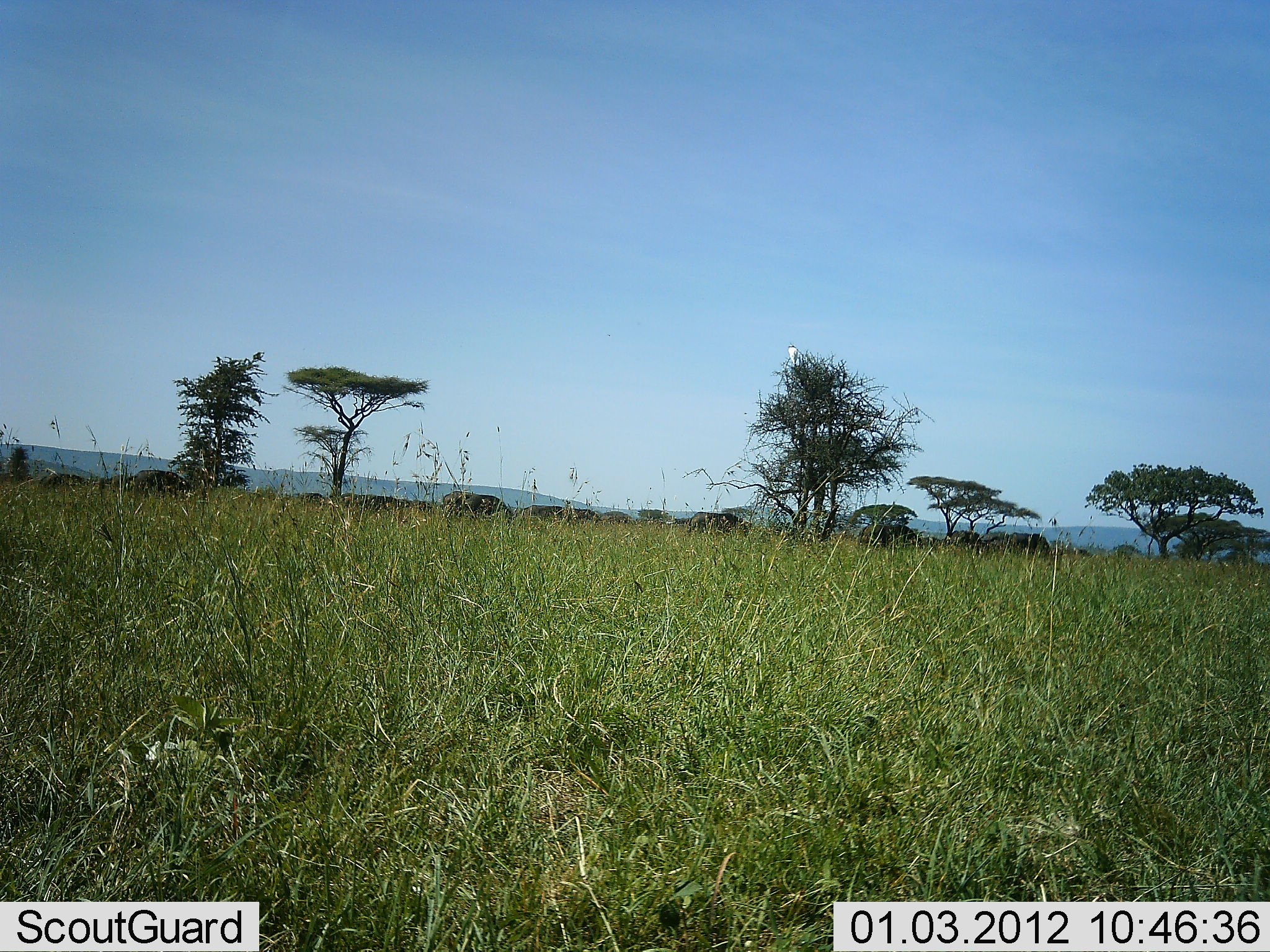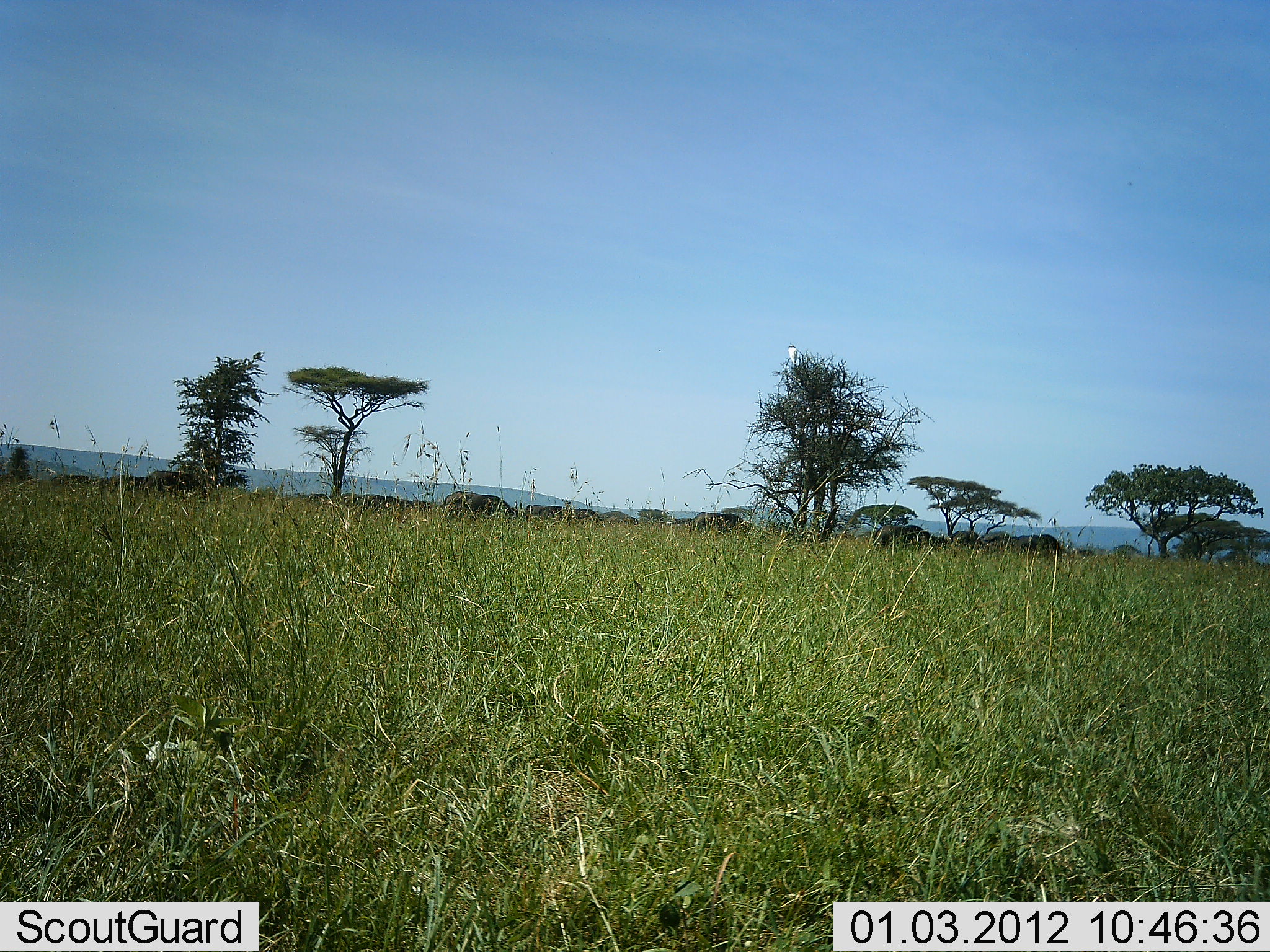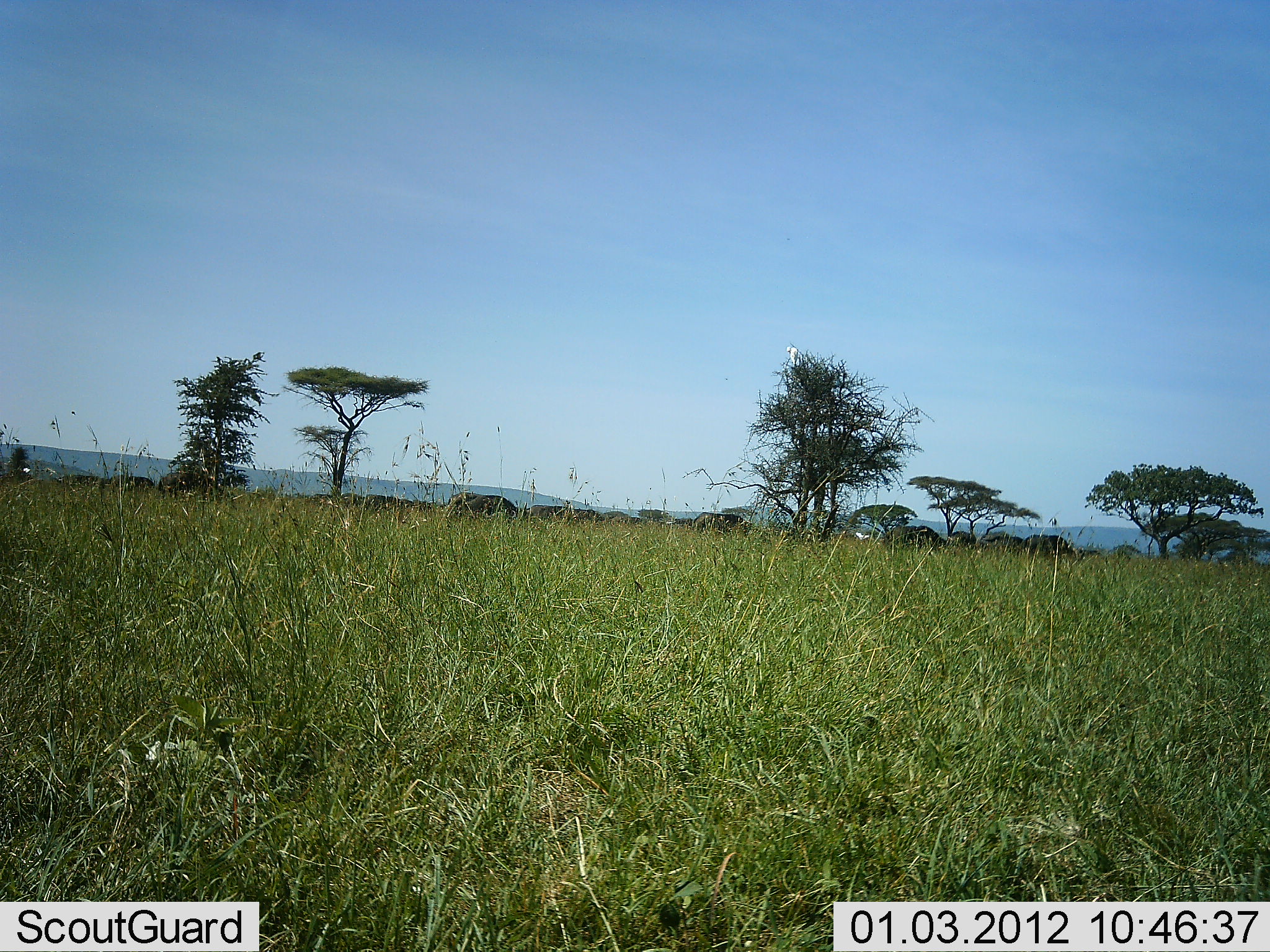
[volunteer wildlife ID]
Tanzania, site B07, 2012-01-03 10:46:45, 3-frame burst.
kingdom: Animalia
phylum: Chordata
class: Mammalia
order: Artiodactyla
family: Bovidae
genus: Connochaetes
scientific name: Connochaetes taurinus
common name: blue wildebeest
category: wildebeest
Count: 11-50.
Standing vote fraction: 17%.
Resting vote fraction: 0%.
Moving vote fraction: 100%.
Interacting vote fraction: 0%.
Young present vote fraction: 0%.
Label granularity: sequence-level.